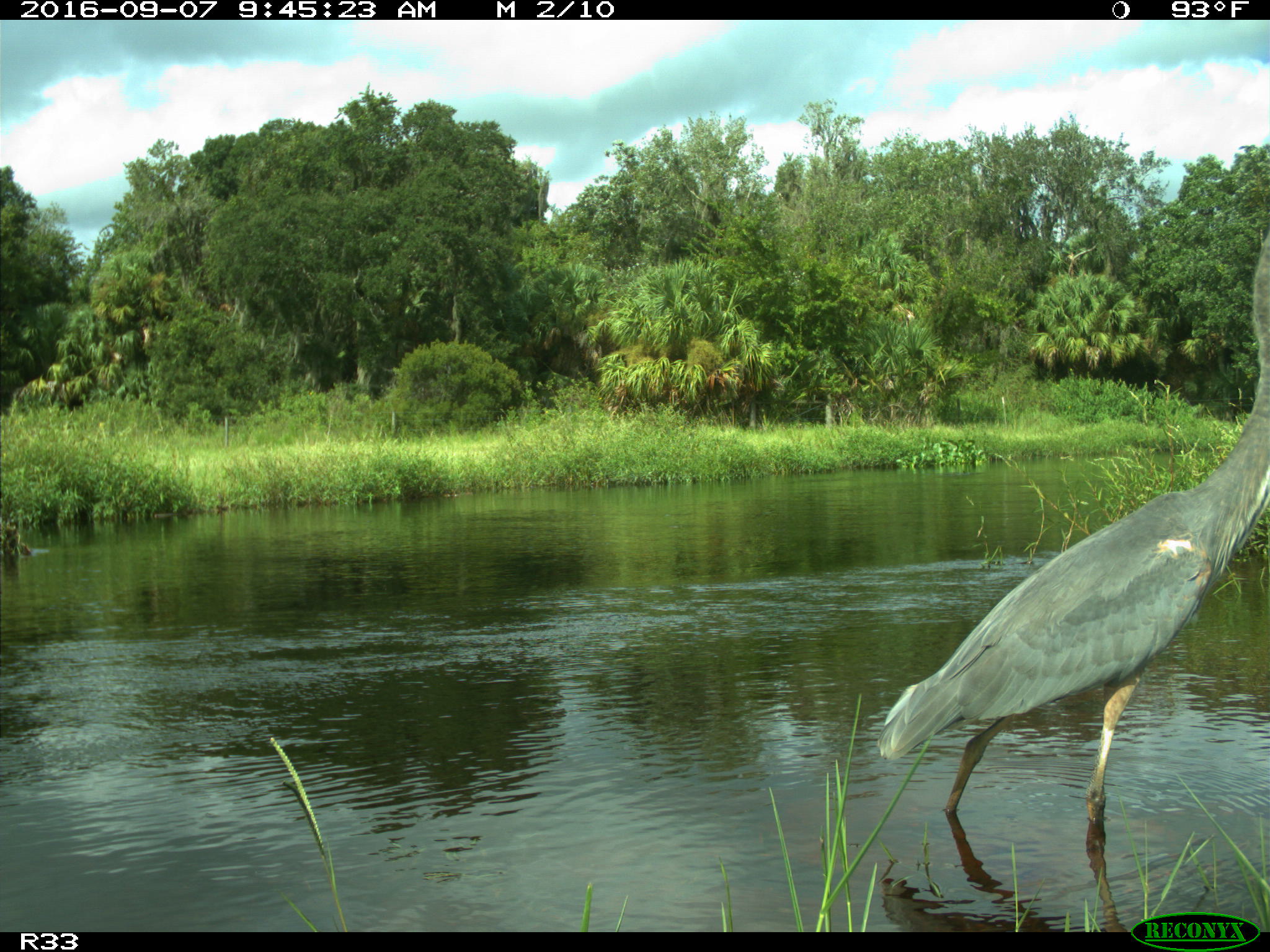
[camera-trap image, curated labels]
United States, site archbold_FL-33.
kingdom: Animalia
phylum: Chordata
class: Aves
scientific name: Aves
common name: birds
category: unidentified bird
Unidentified bird (birds) (Aves).